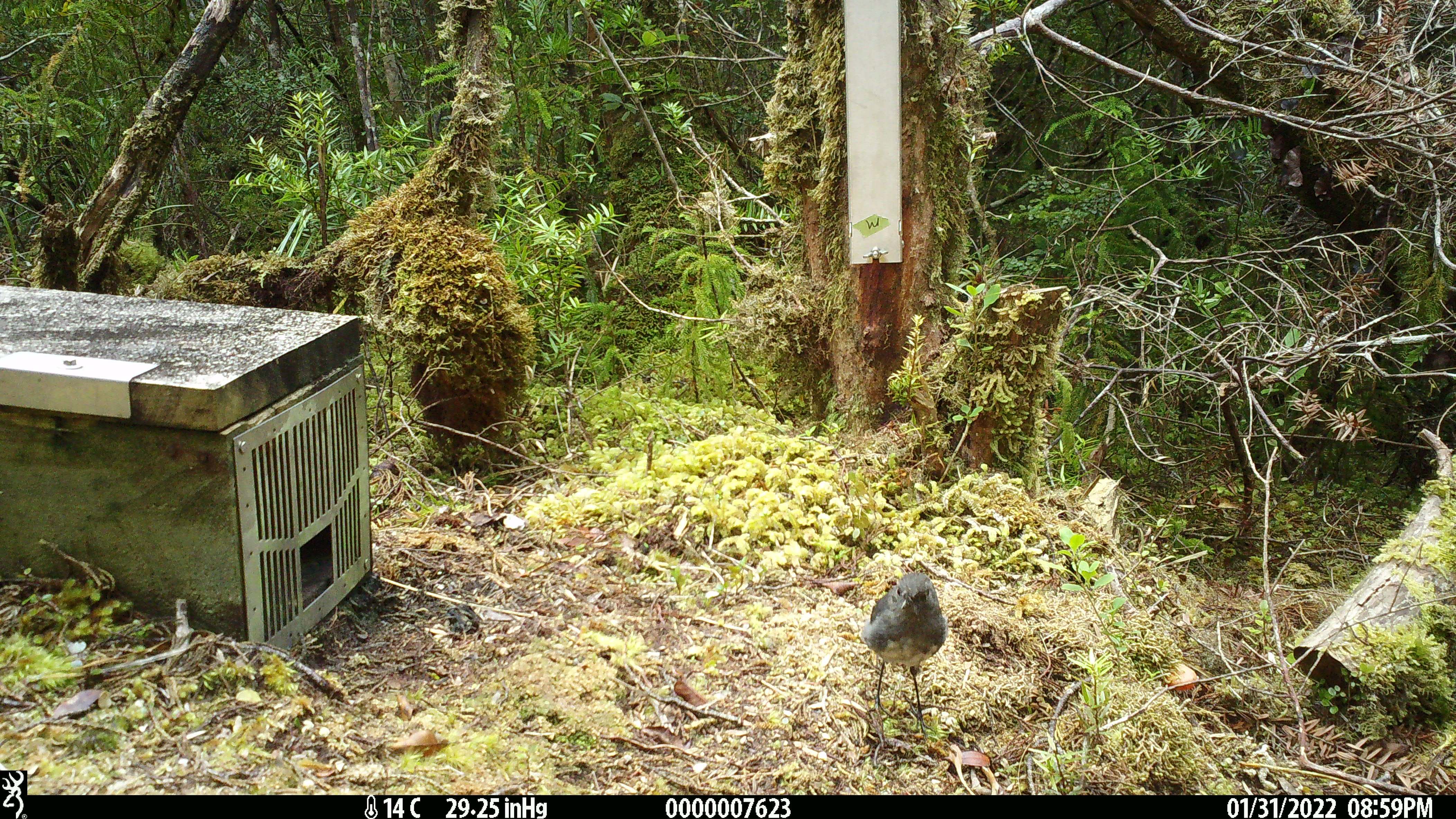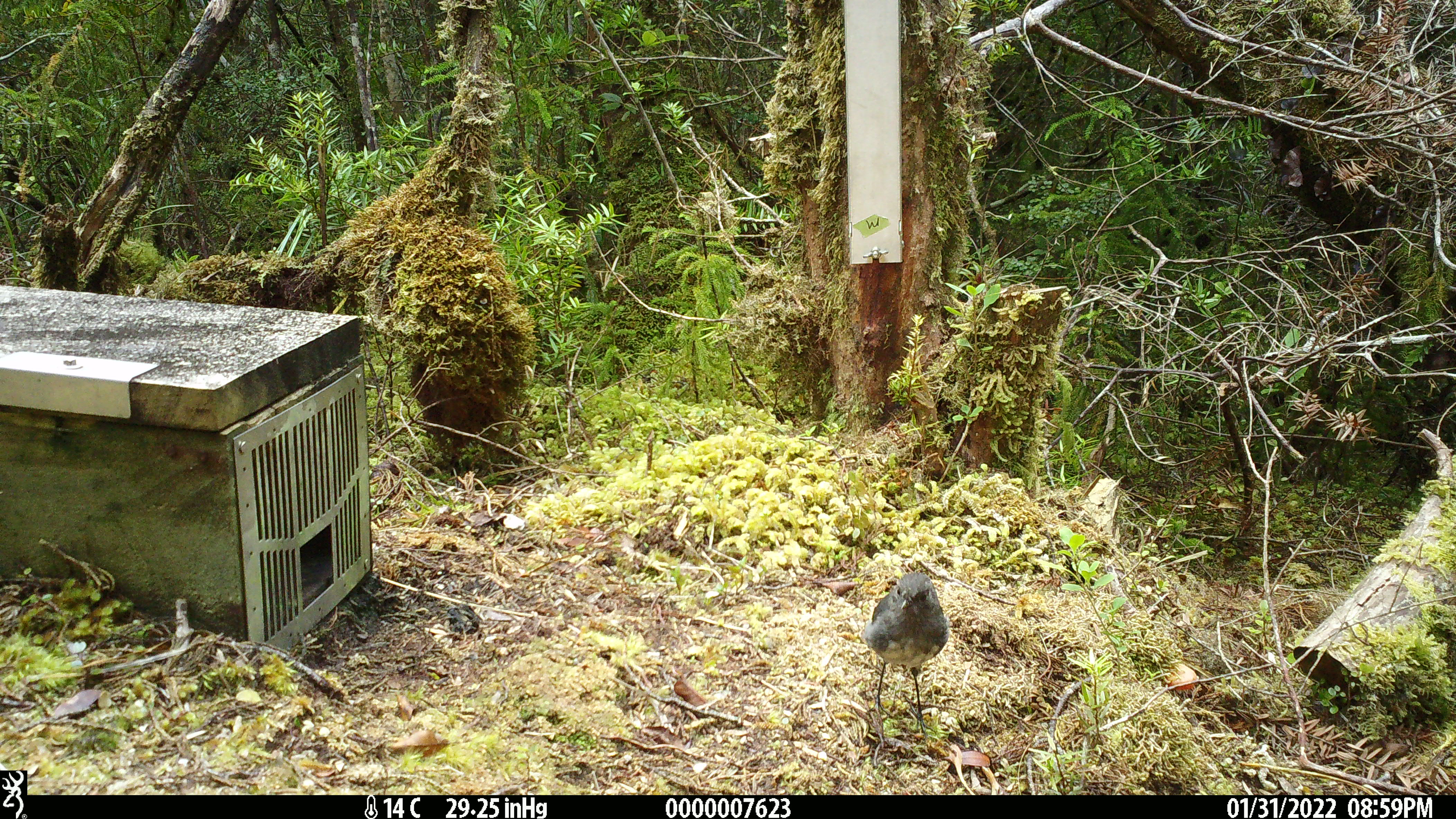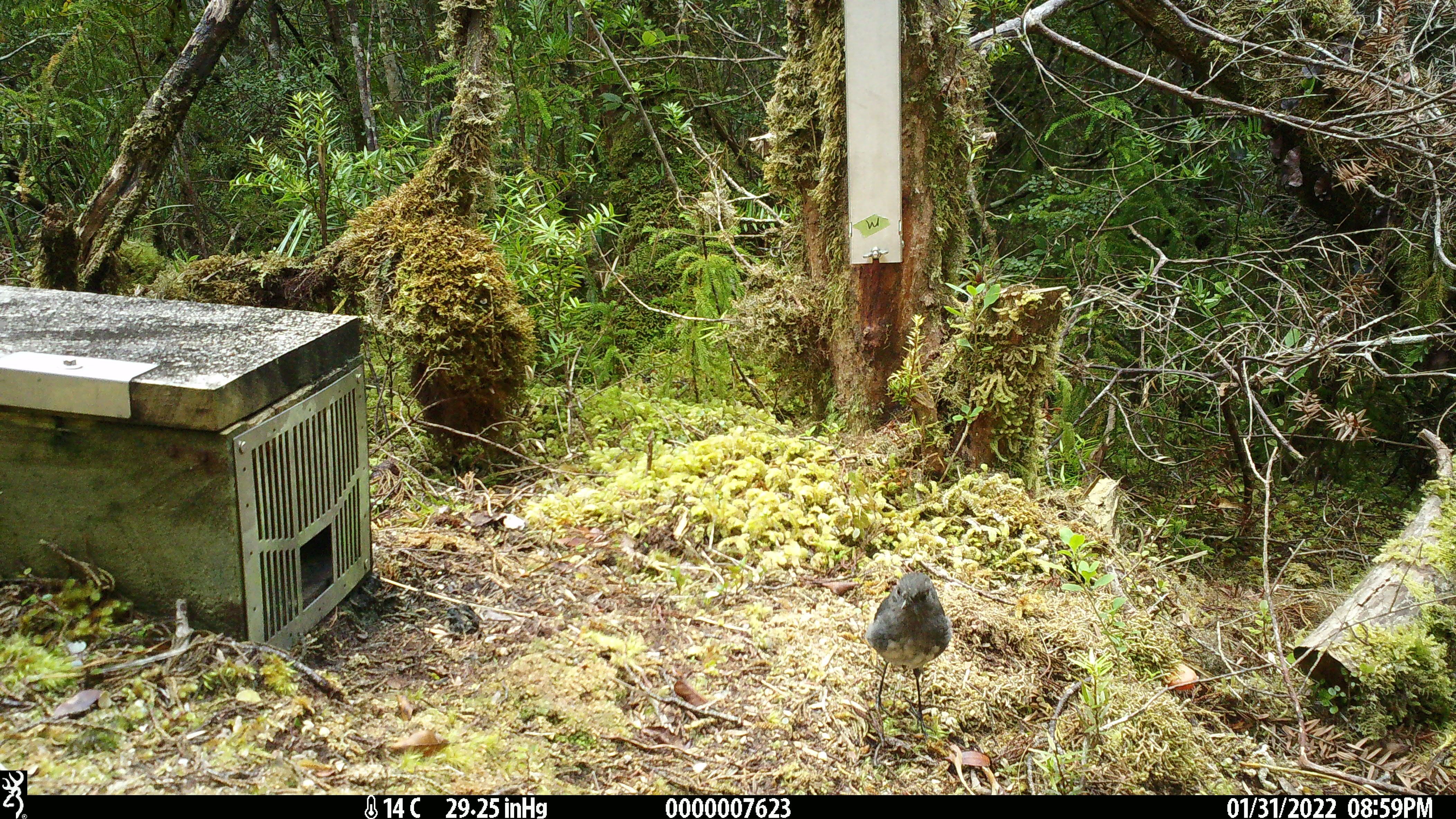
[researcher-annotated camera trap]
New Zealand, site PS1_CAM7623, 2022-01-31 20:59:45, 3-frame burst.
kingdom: Animalia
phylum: Chordata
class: Aves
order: Passeriformes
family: Petroicidae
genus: Petroica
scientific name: Petroica australis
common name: new zealand robin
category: robin